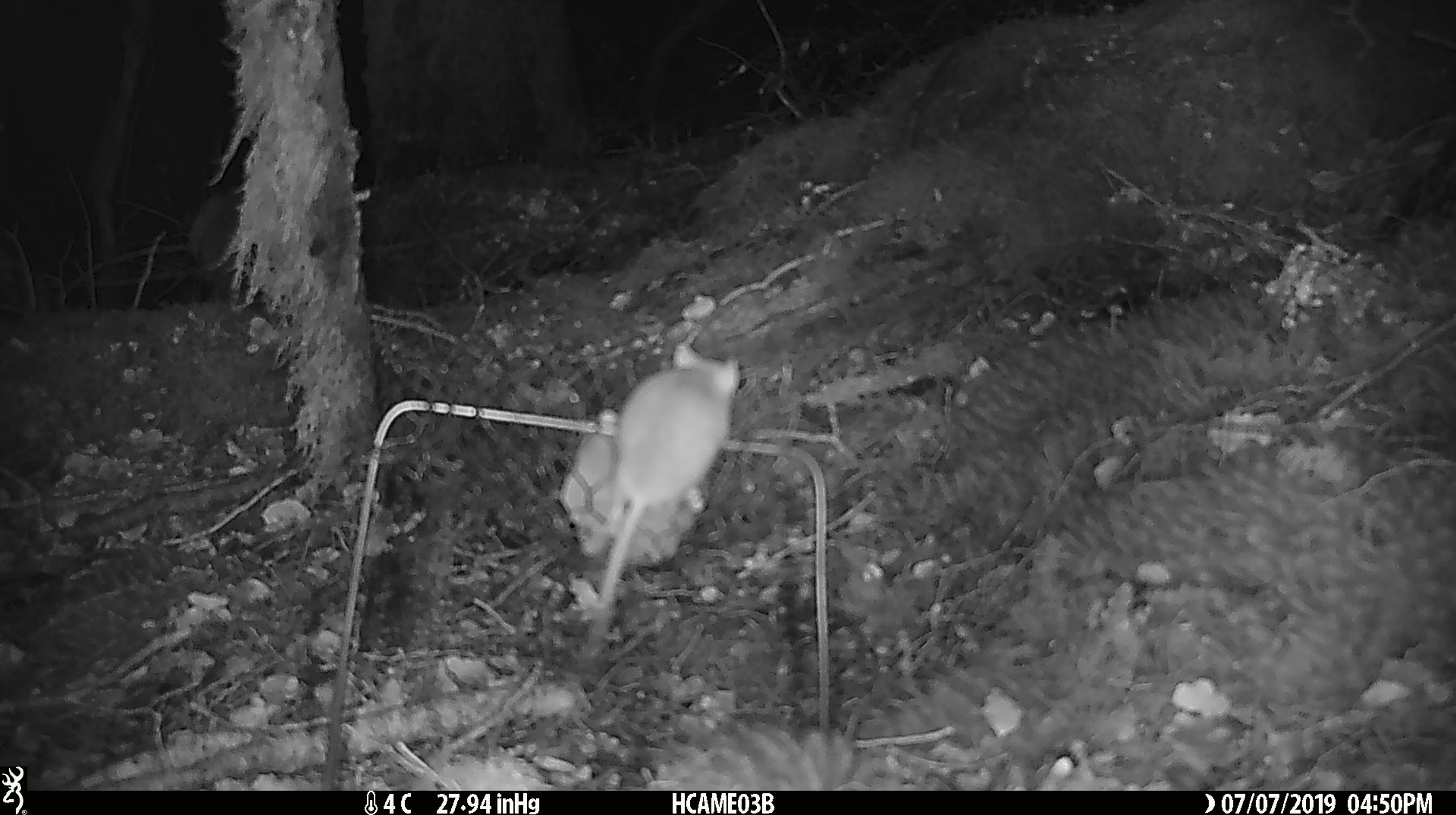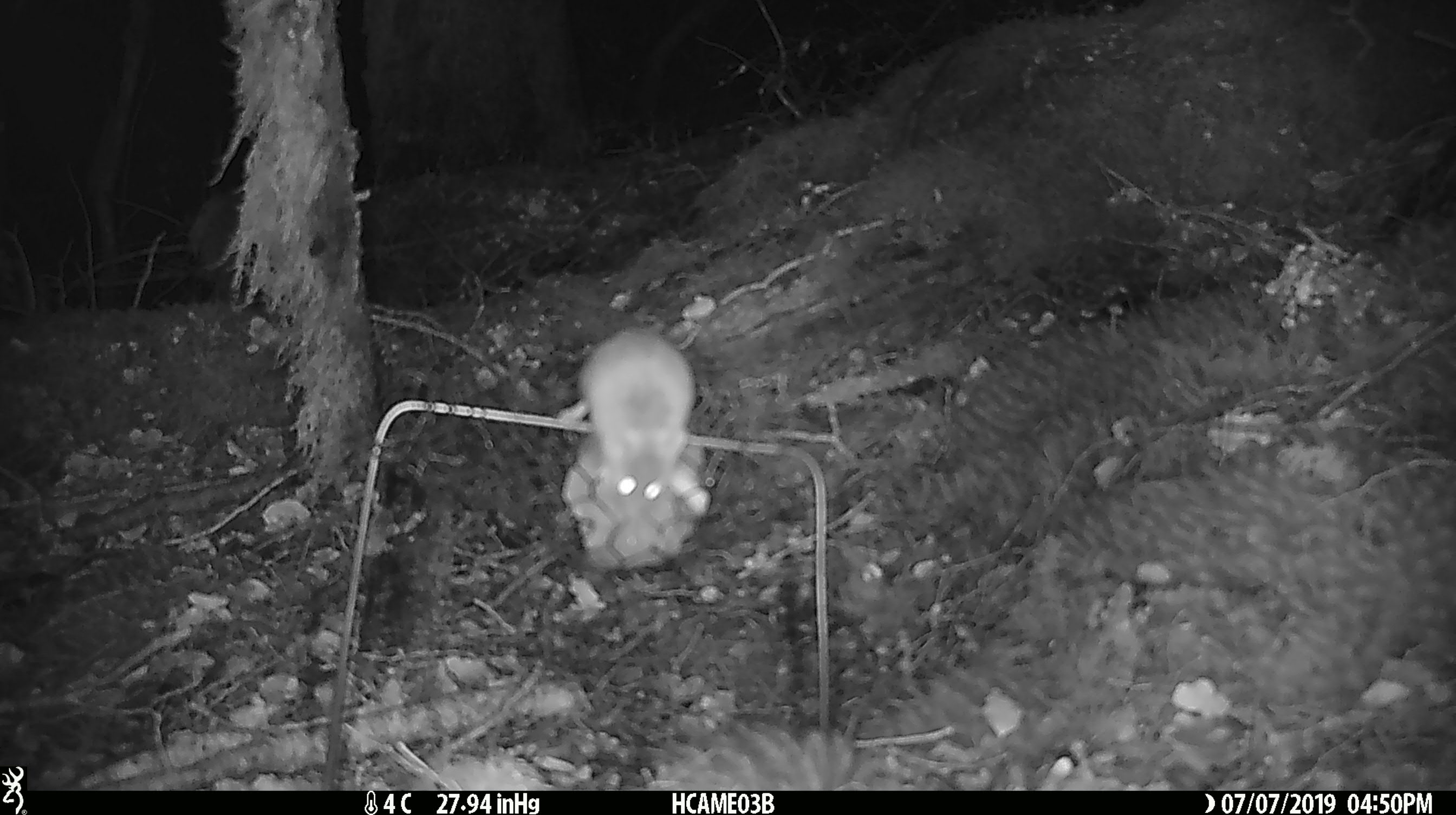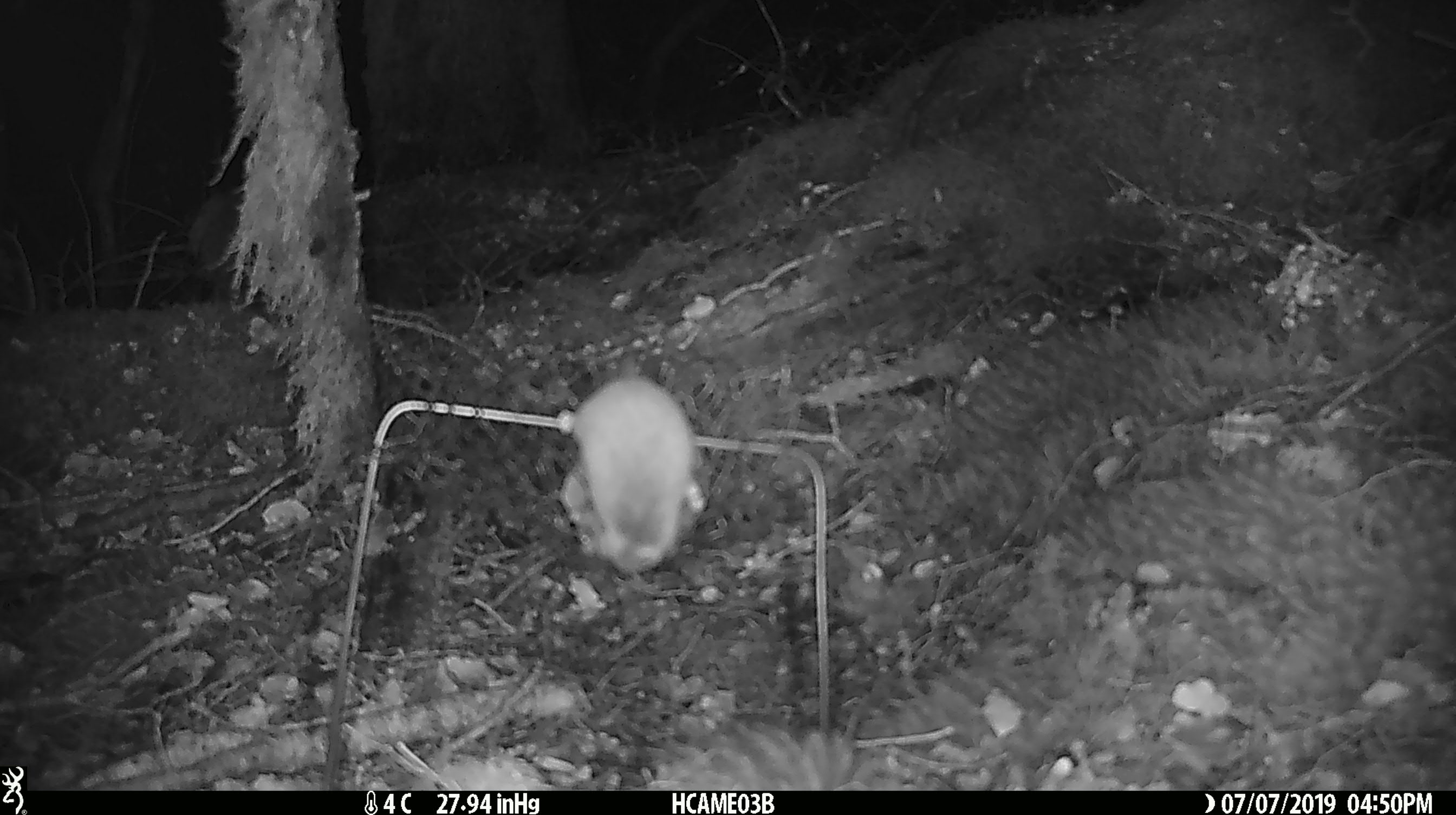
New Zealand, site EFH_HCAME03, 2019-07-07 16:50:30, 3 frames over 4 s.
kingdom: Animalia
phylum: Chordata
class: Mammalia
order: Rodentia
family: Muridae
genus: Mus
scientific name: Mus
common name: mouse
Mouse (Mus).